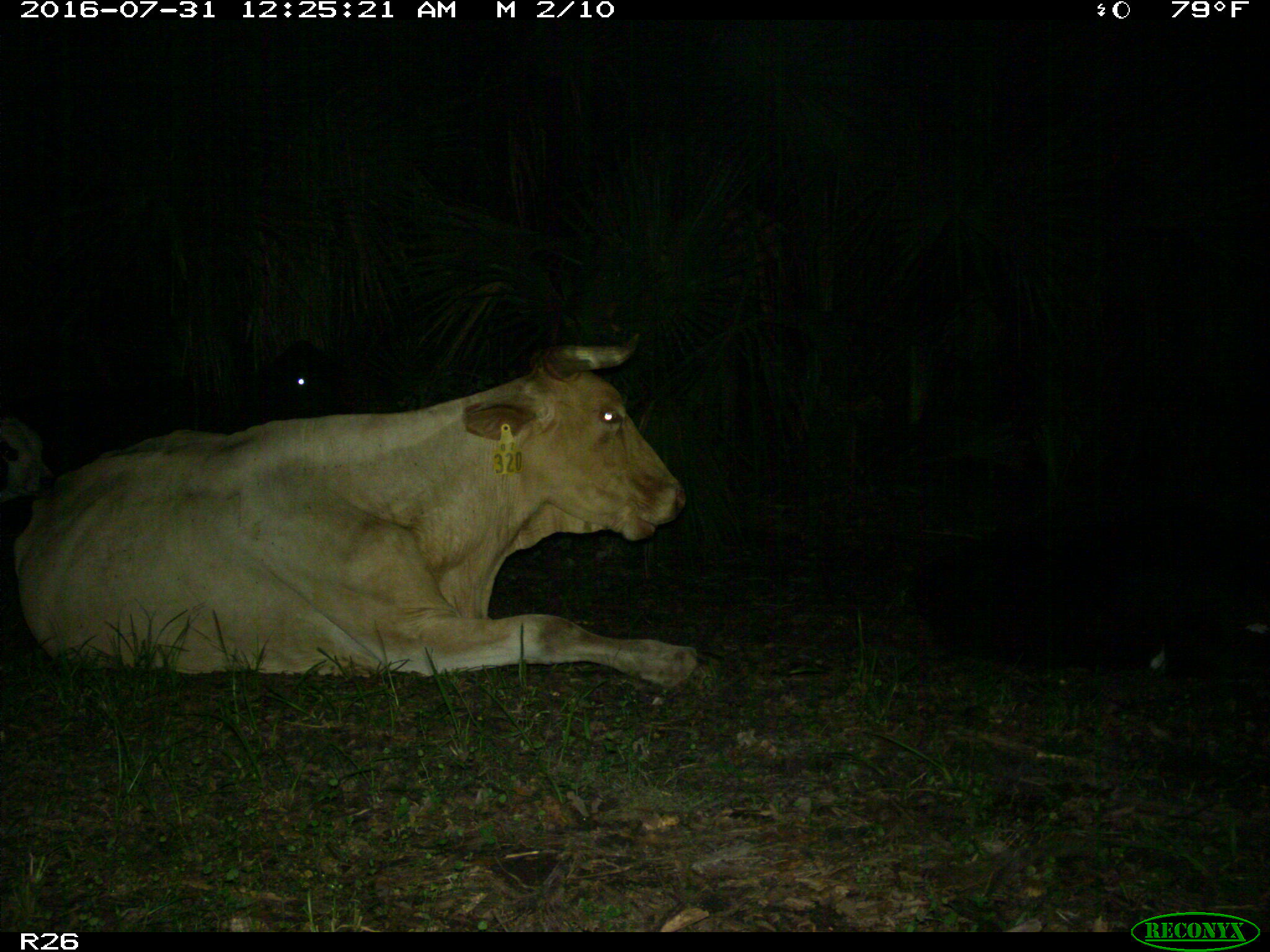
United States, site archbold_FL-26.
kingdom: Animalia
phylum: Chordata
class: Mammalia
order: Artiodactyla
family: Bovidae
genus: Bos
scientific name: Bos taurus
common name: domestic cow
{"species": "Bos taurus (domestic cow)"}